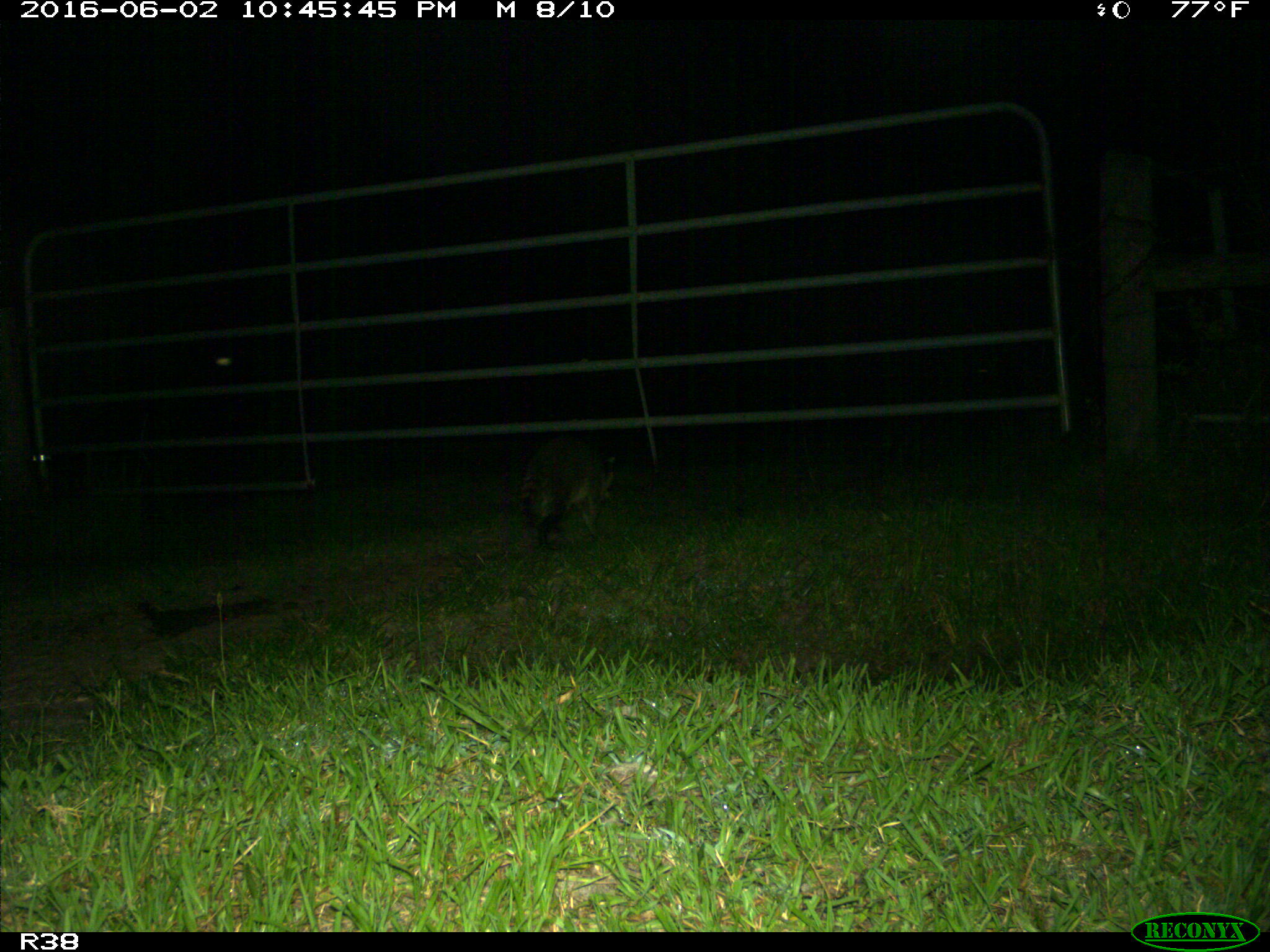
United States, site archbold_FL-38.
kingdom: Animalia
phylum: Chordata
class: Mammalia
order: Carnivora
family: Procyonidae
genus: Procyon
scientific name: Procyon lotor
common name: common raccoon